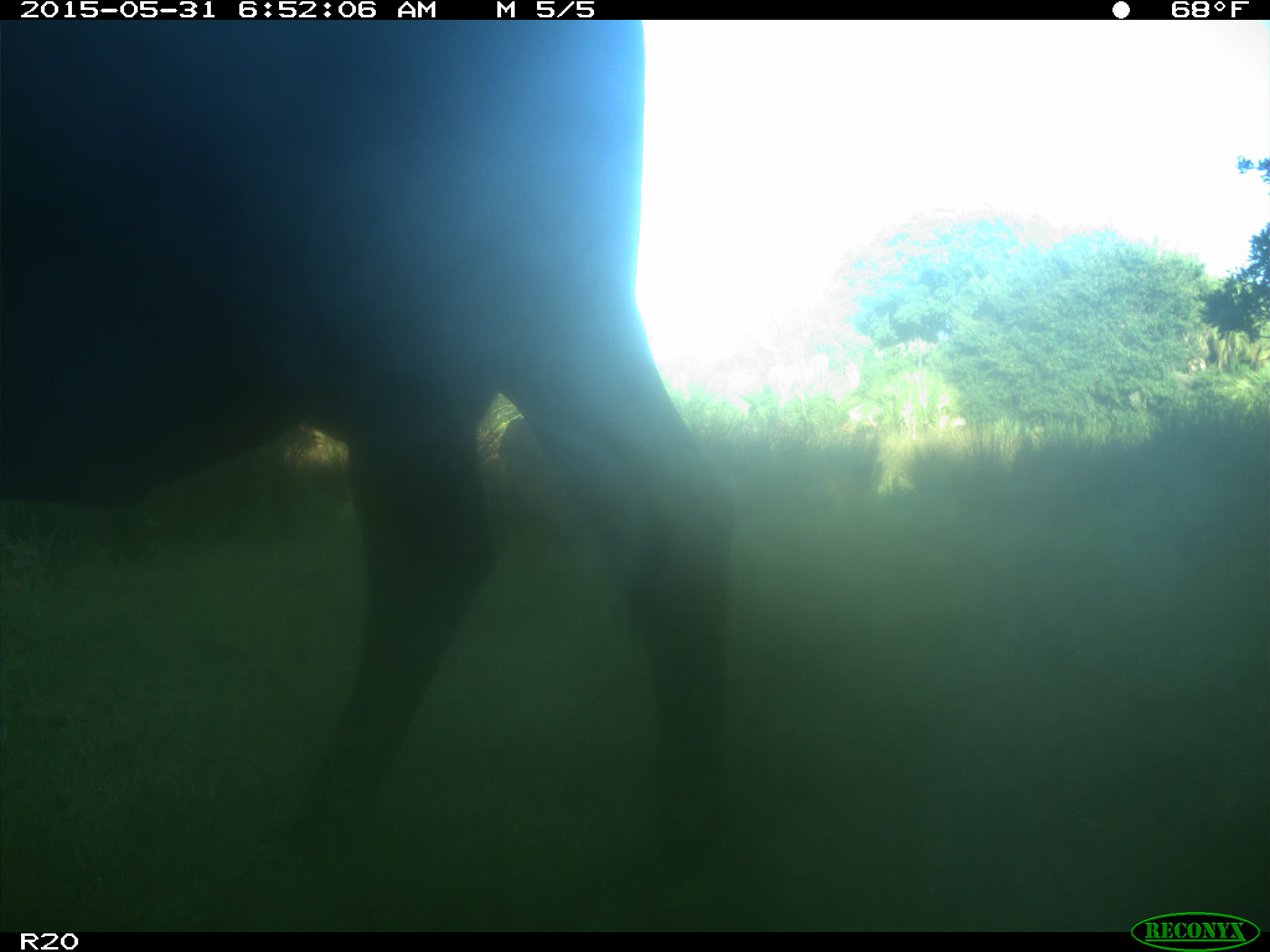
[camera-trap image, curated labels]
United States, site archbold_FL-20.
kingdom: Animalia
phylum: Chordata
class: Mammalia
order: Artiodactyla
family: Bovidae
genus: Bos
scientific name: Bos taurus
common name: domestic cow